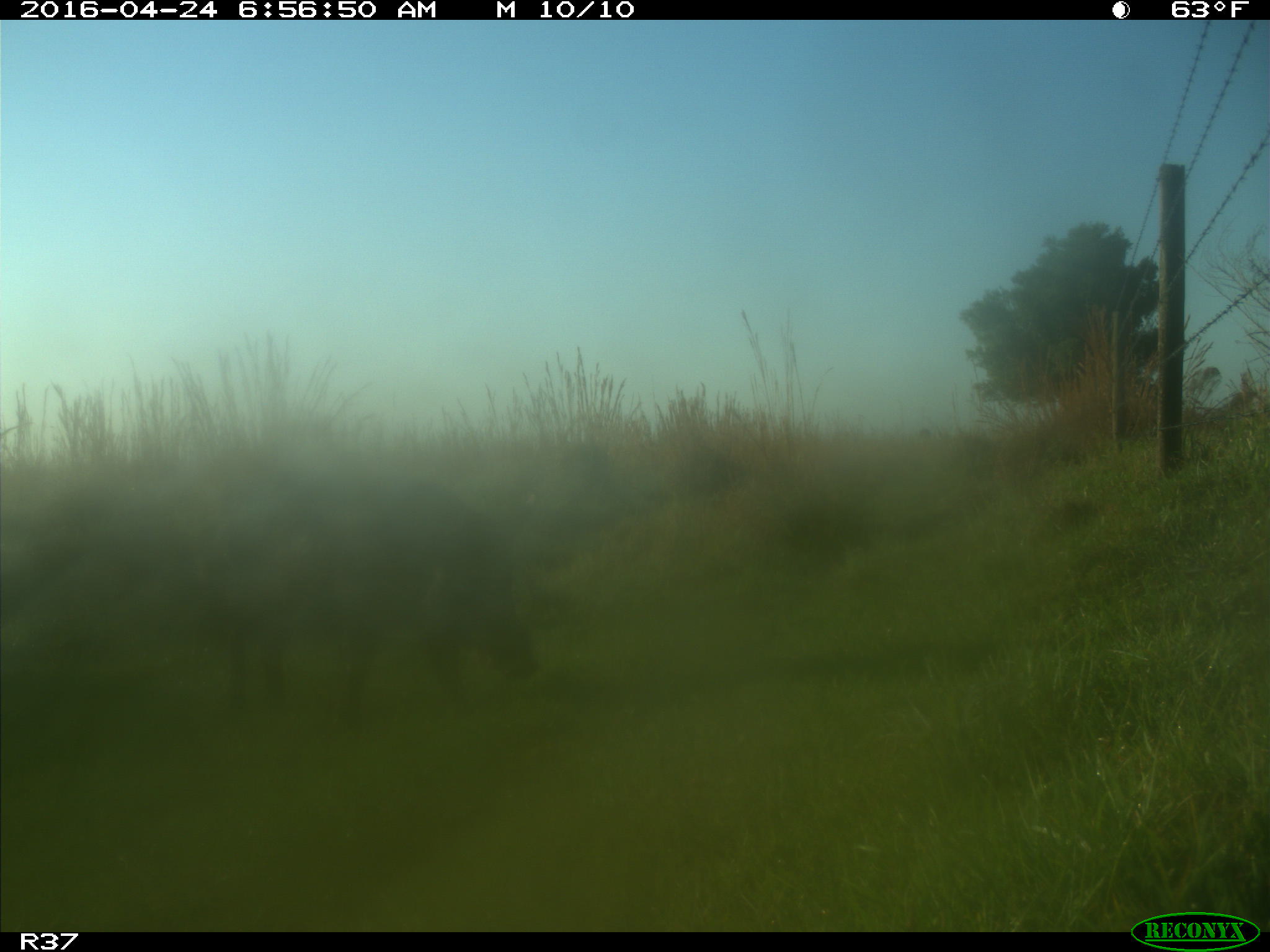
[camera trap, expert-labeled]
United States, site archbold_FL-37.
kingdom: Animalia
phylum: Chordata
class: Mammalia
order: Artiodactyla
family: Suidae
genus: Sus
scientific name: Sus scrofa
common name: wild boar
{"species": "Sus scrofa (wild boar)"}